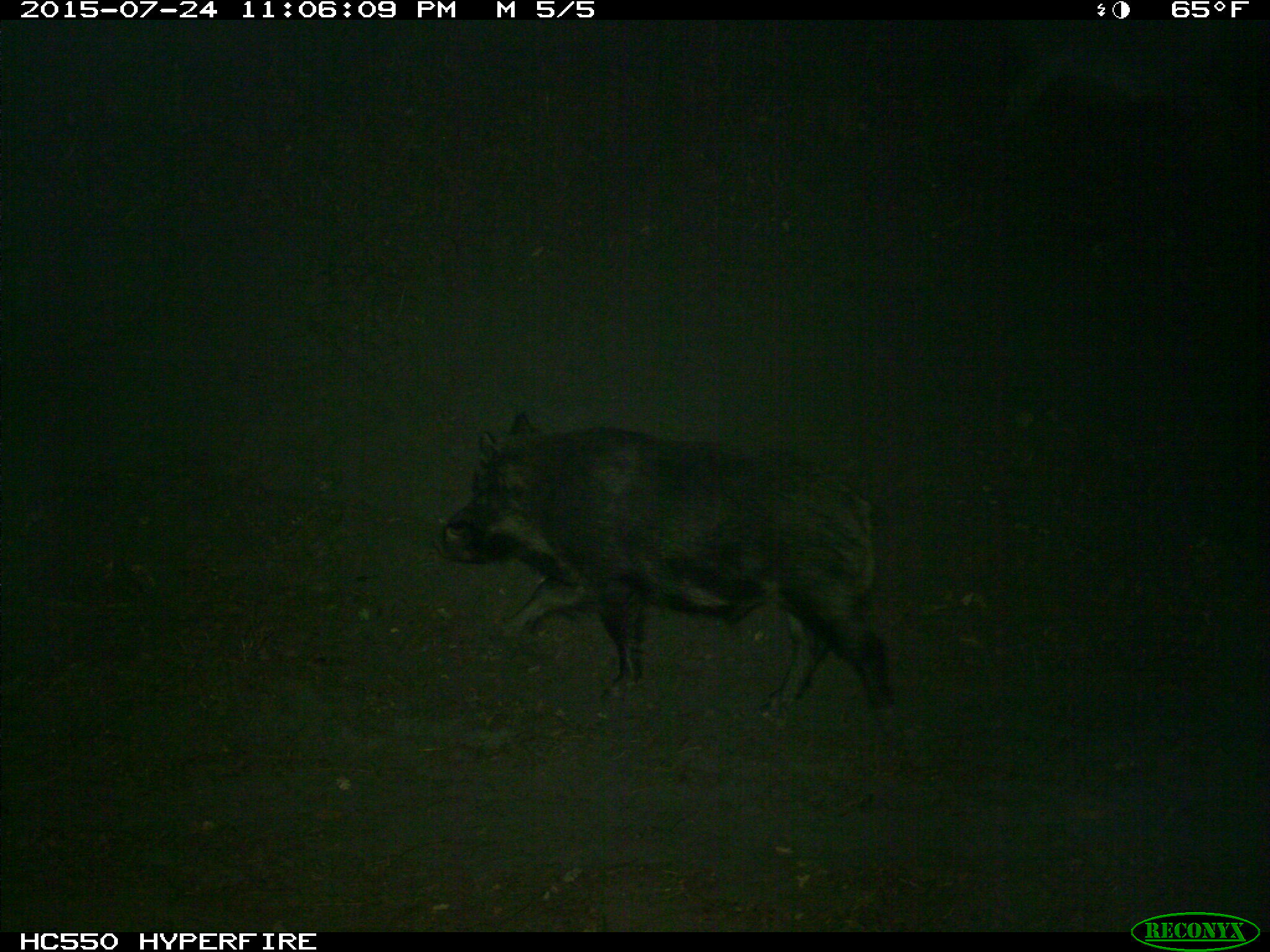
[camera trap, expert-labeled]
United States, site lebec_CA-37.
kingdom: Animalia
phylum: Chordata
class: Mammalia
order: Artiodactyla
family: Suidae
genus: Sus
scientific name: Sus scrofa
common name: wild boar